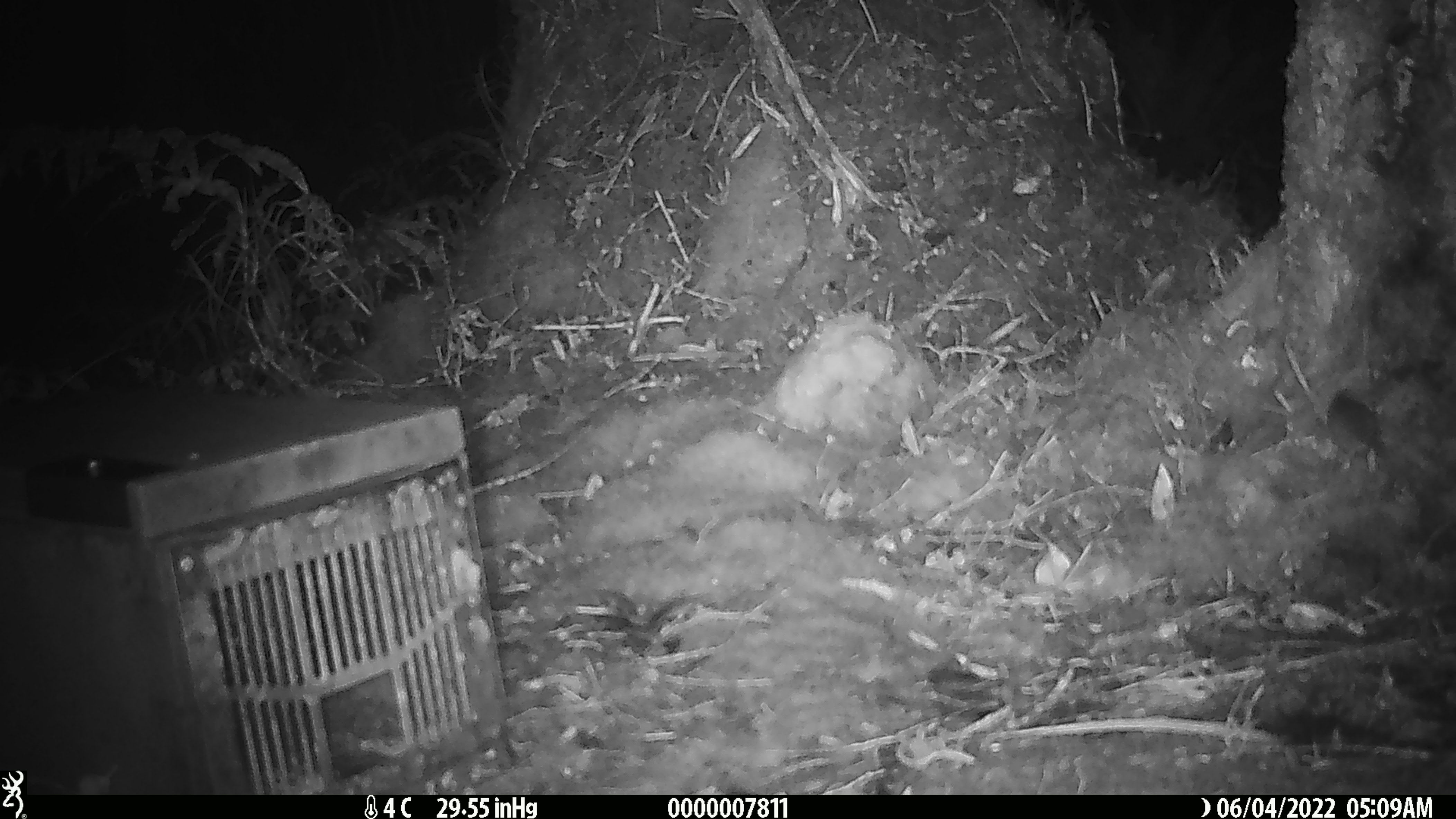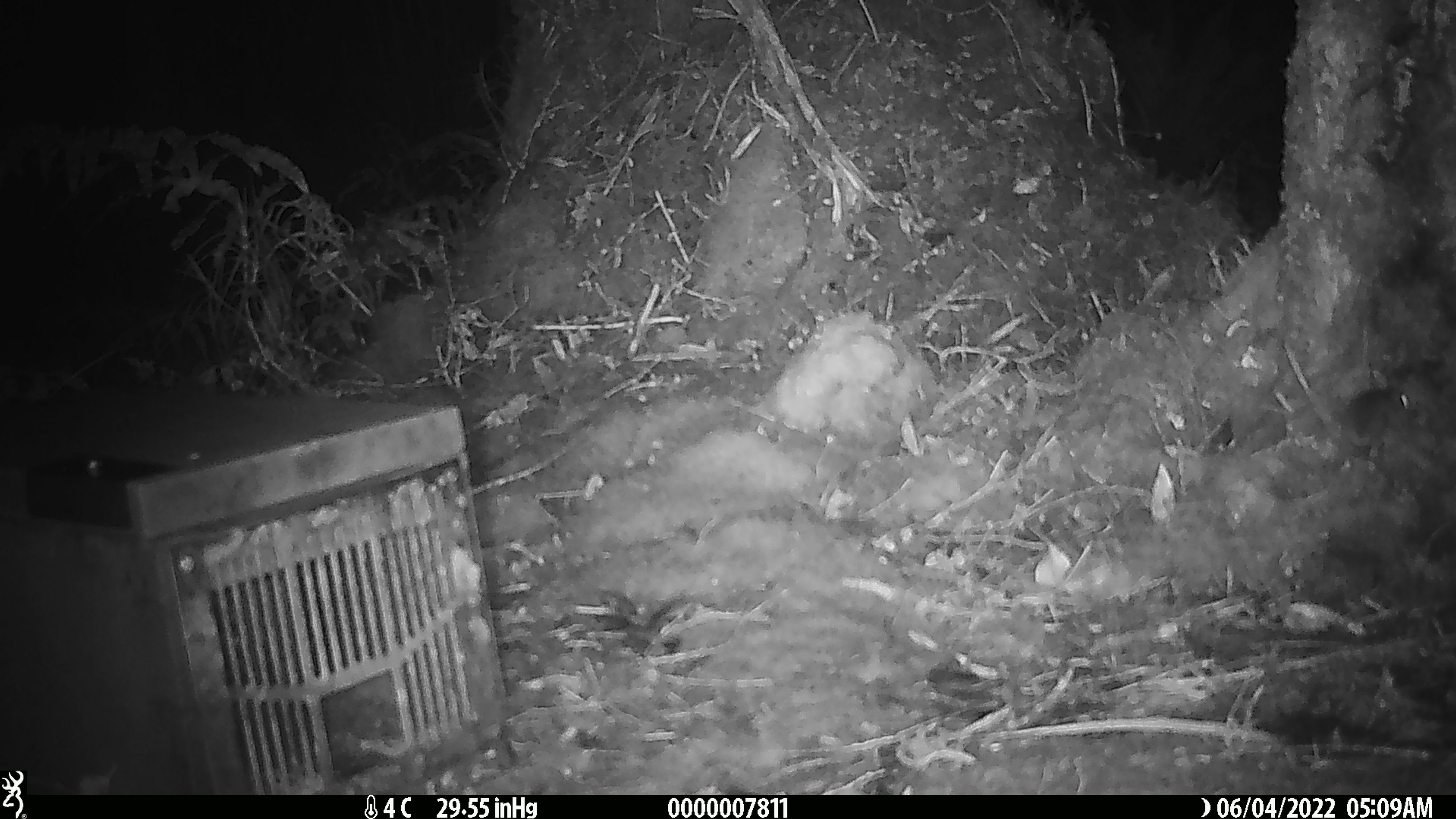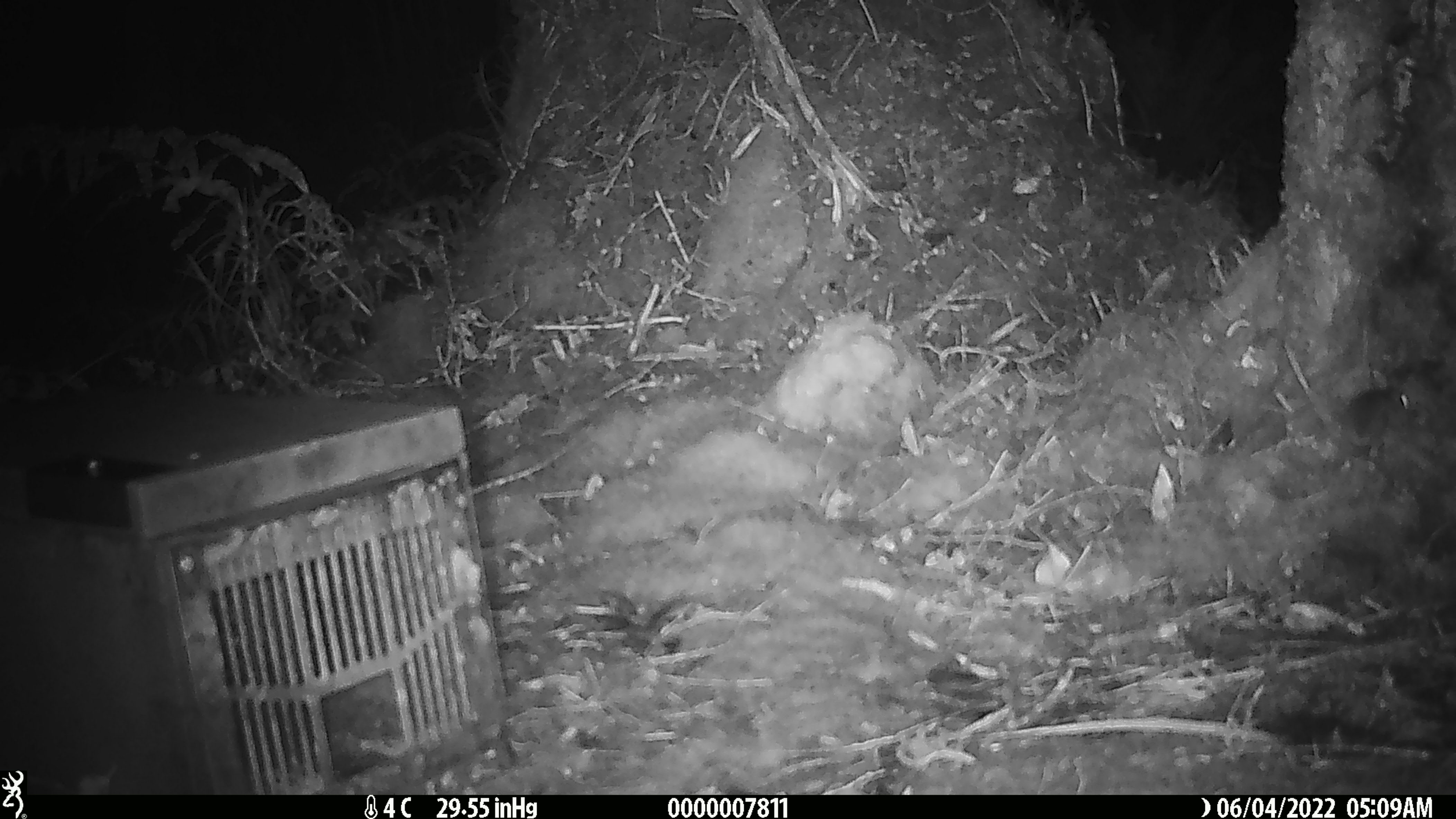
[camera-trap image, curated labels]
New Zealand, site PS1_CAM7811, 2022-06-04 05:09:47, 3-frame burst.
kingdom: Animalia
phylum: Chordata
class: Mammalia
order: Rodentia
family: Muridae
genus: Mus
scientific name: Mus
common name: mouse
Mouse (Mus).